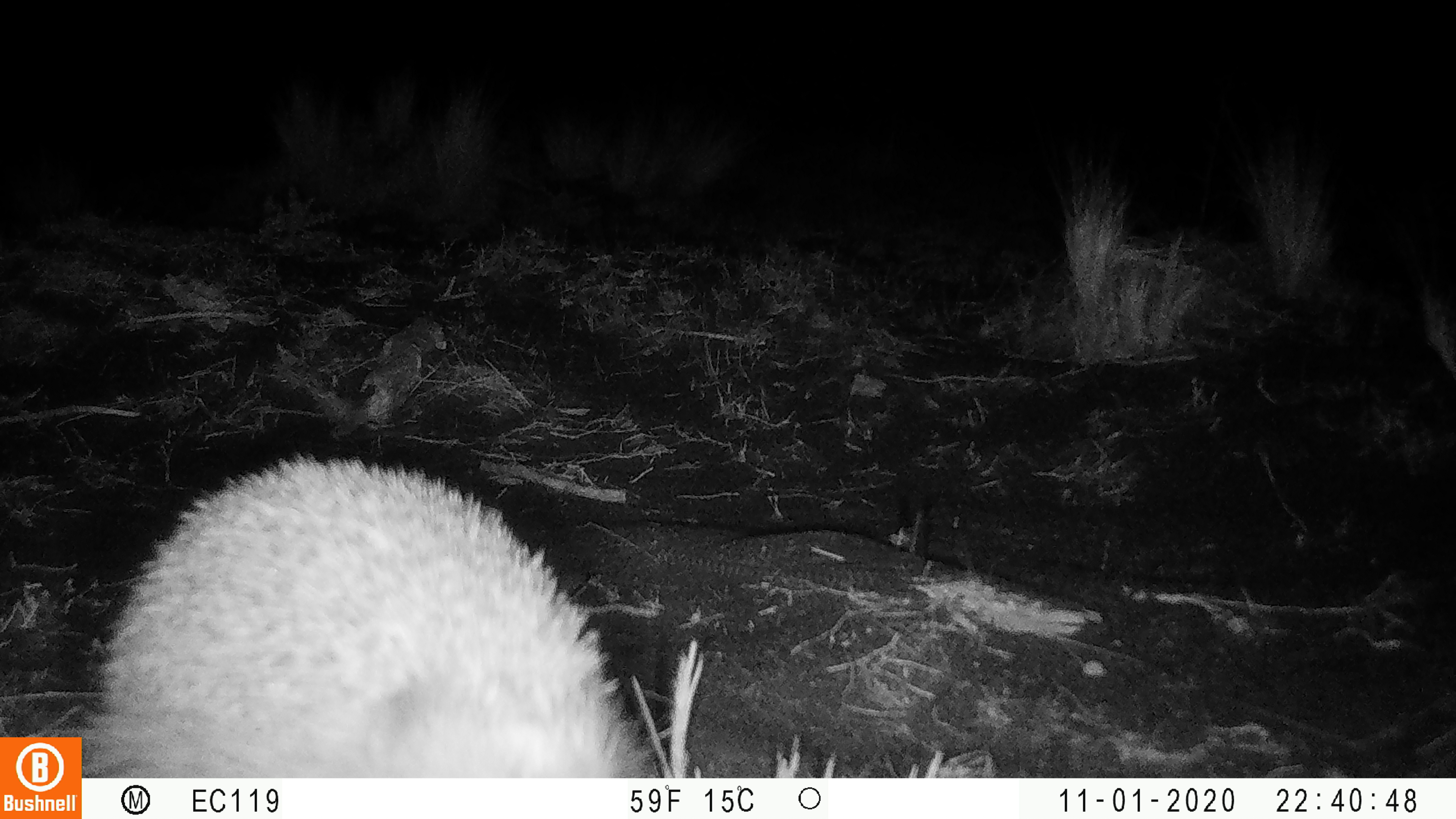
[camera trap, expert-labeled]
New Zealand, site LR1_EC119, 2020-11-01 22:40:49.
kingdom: Animalia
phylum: Chordata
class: Mammalia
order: Eulipotyphla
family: Erinaceidae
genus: Erinaceus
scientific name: Erinaceus europaeus europaeus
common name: european hedgehog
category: hedgehog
Hedgehog (european hedgehog) (Erinaceus europaeus europaeus).